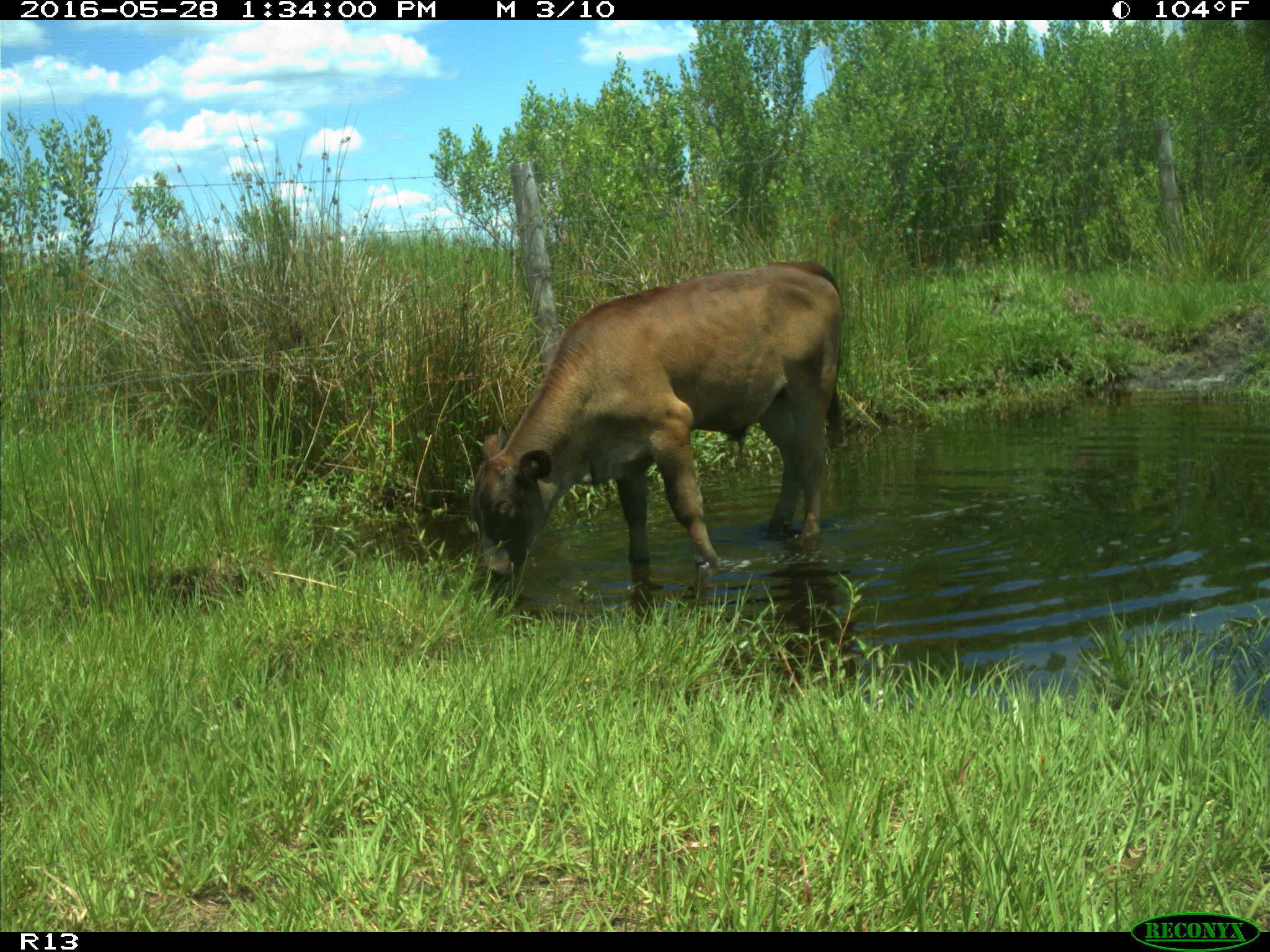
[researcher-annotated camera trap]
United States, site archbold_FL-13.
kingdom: Animalia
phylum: Chordata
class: Mammalia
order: Artiodactyla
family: Bovidae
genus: Bos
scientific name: Bos taurus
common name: domestic cow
Bos taurus (domestic cow).